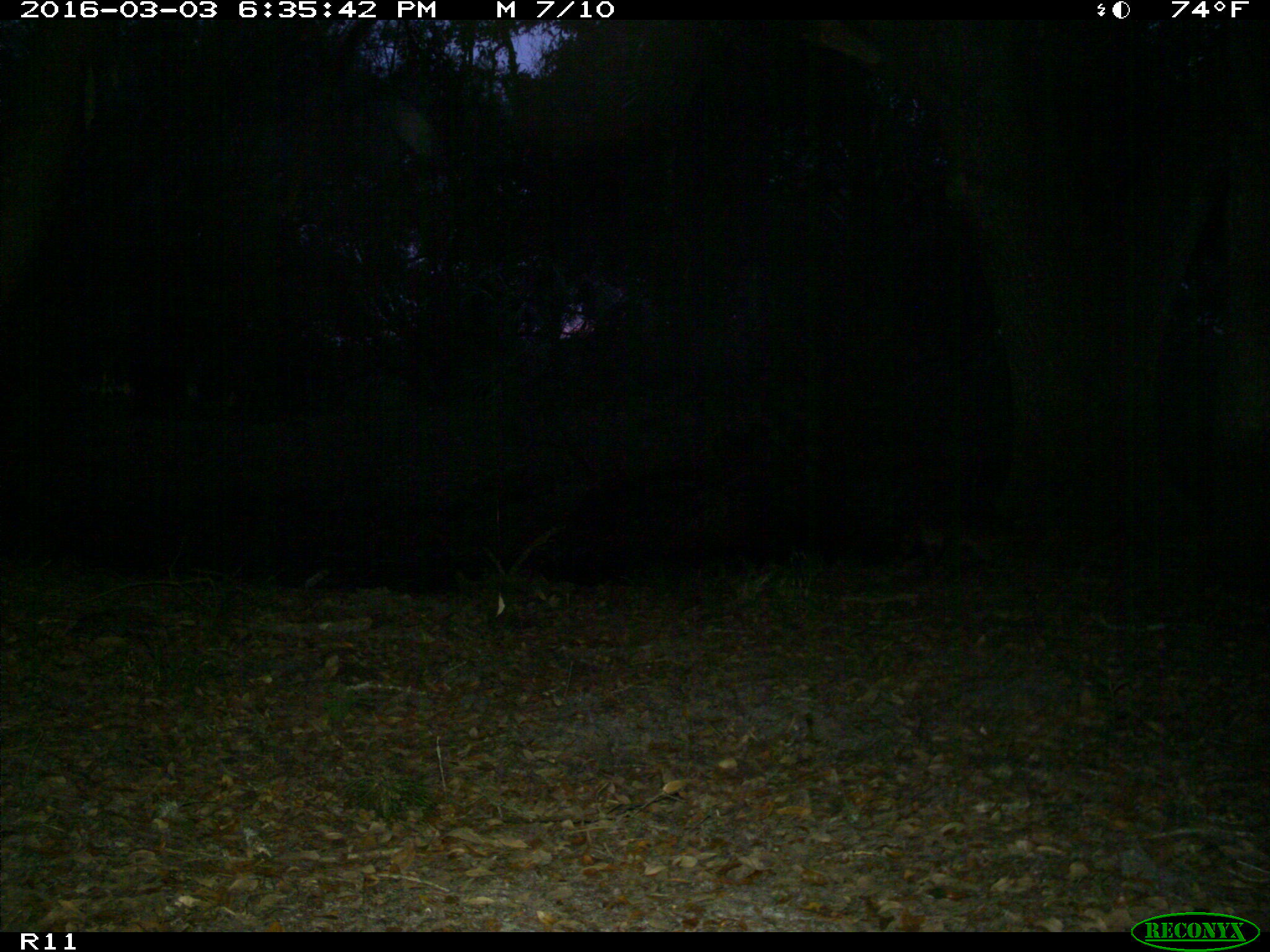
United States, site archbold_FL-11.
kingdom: Animalia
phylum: Chordata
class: Mammalia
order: Carnivora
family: Procyonidae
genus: Procyon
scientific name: Procyon lotor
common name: common raccoon